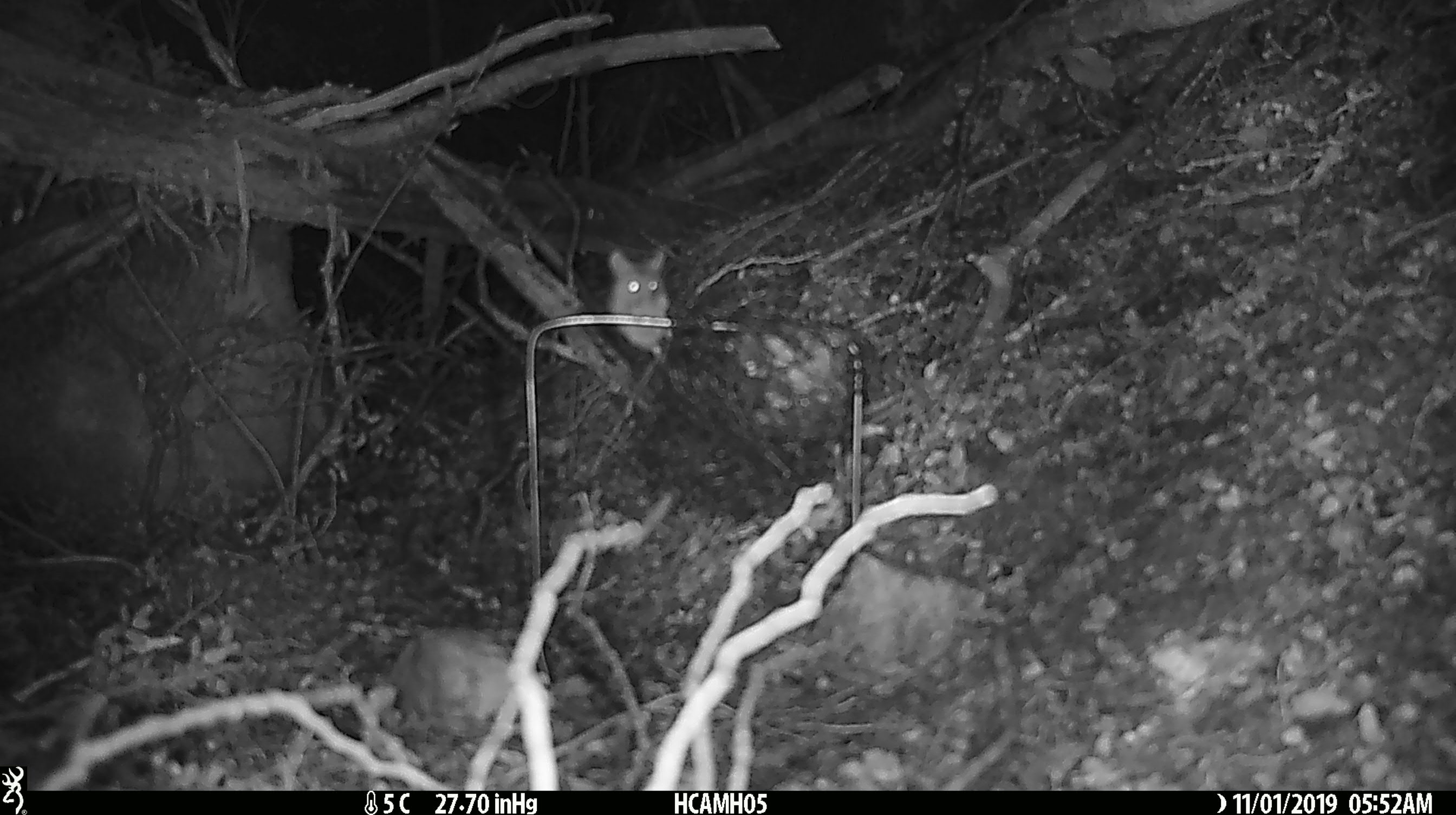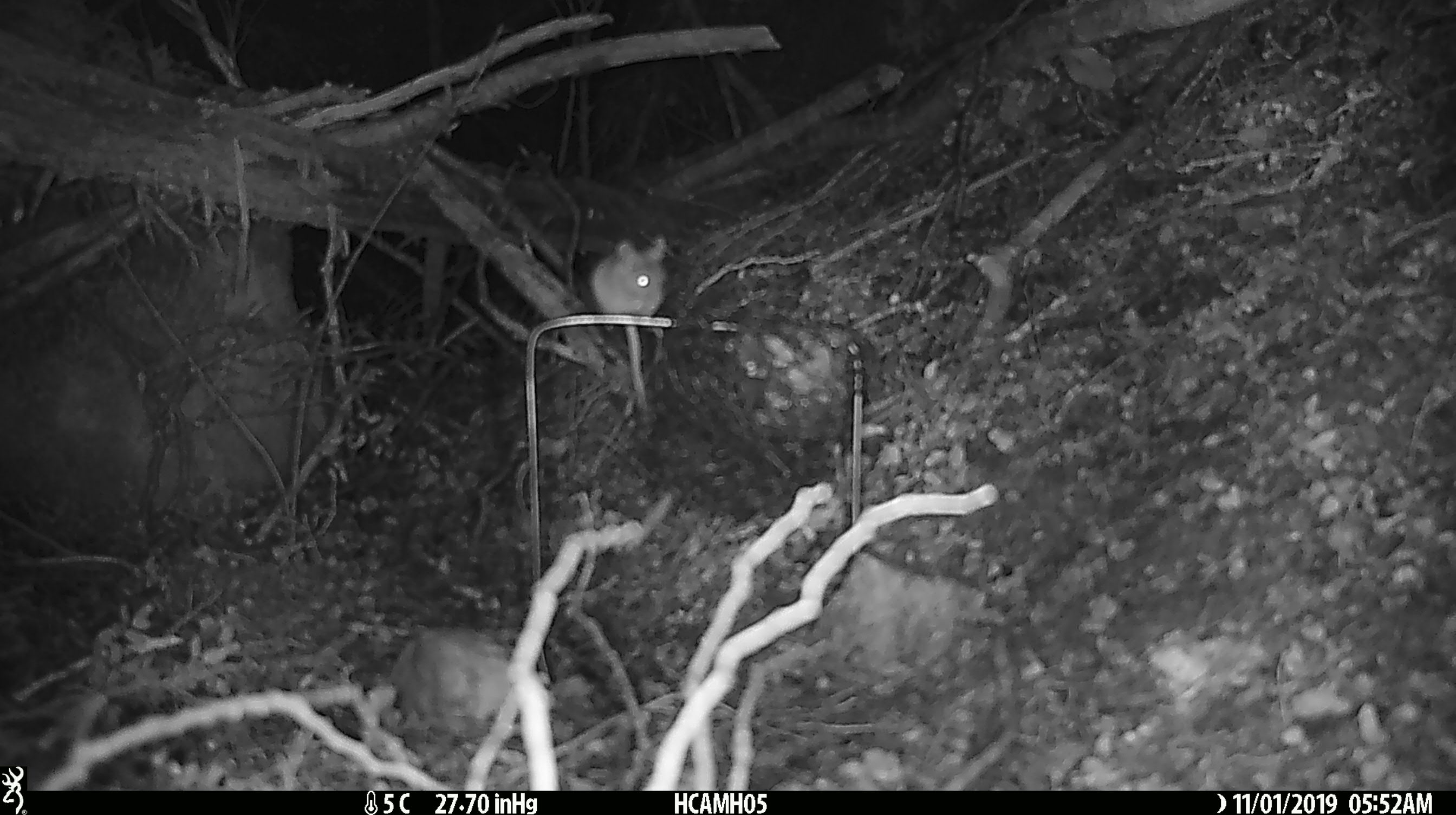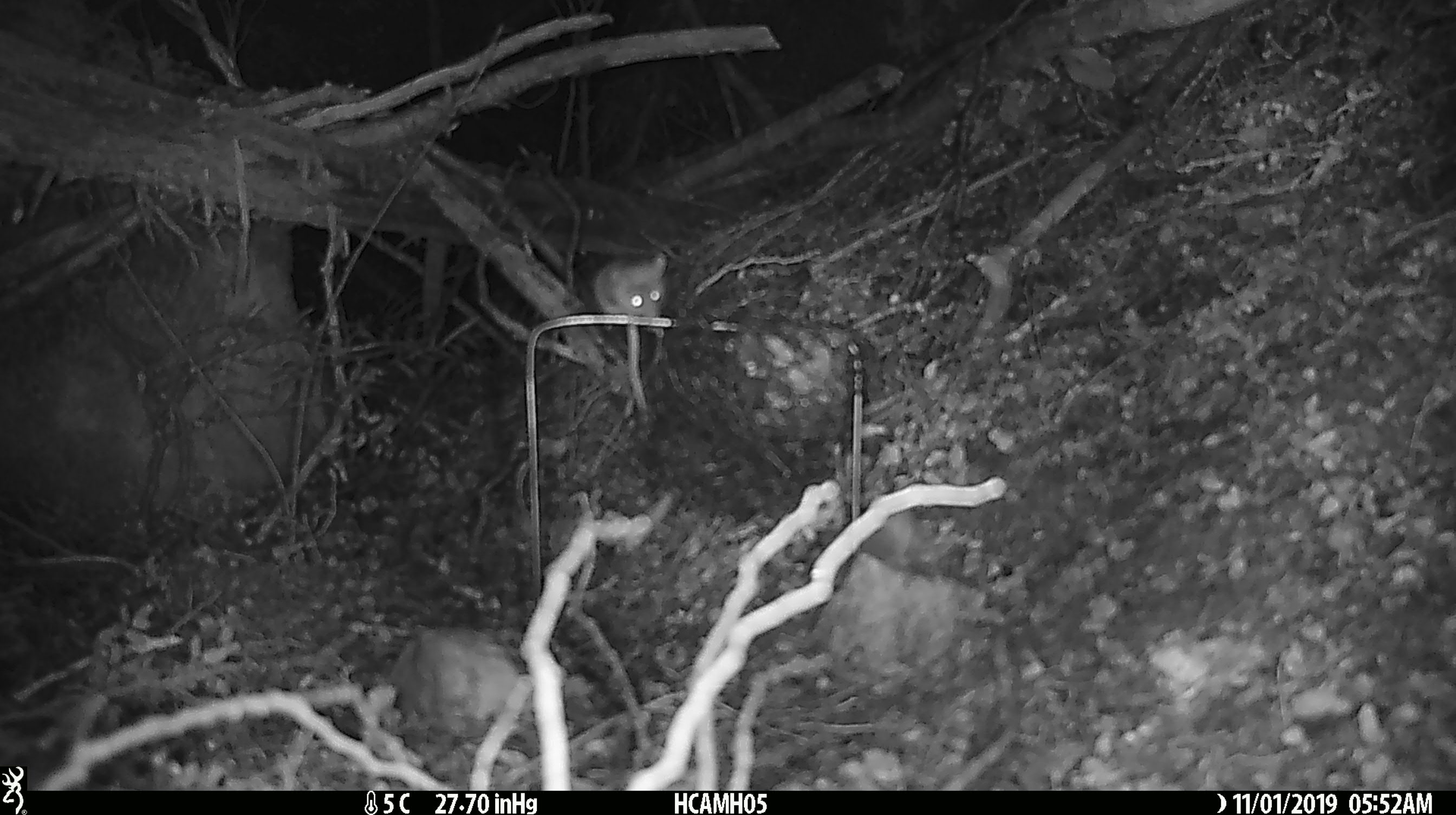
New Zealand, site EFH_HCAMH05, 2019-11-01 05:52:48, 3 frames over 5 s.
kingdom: Animalia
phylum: Chordata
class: Mammalia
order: Rodentia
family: Muridae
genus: Mus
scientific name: Mus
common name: mouse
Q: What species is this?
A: Mouse (Mus).